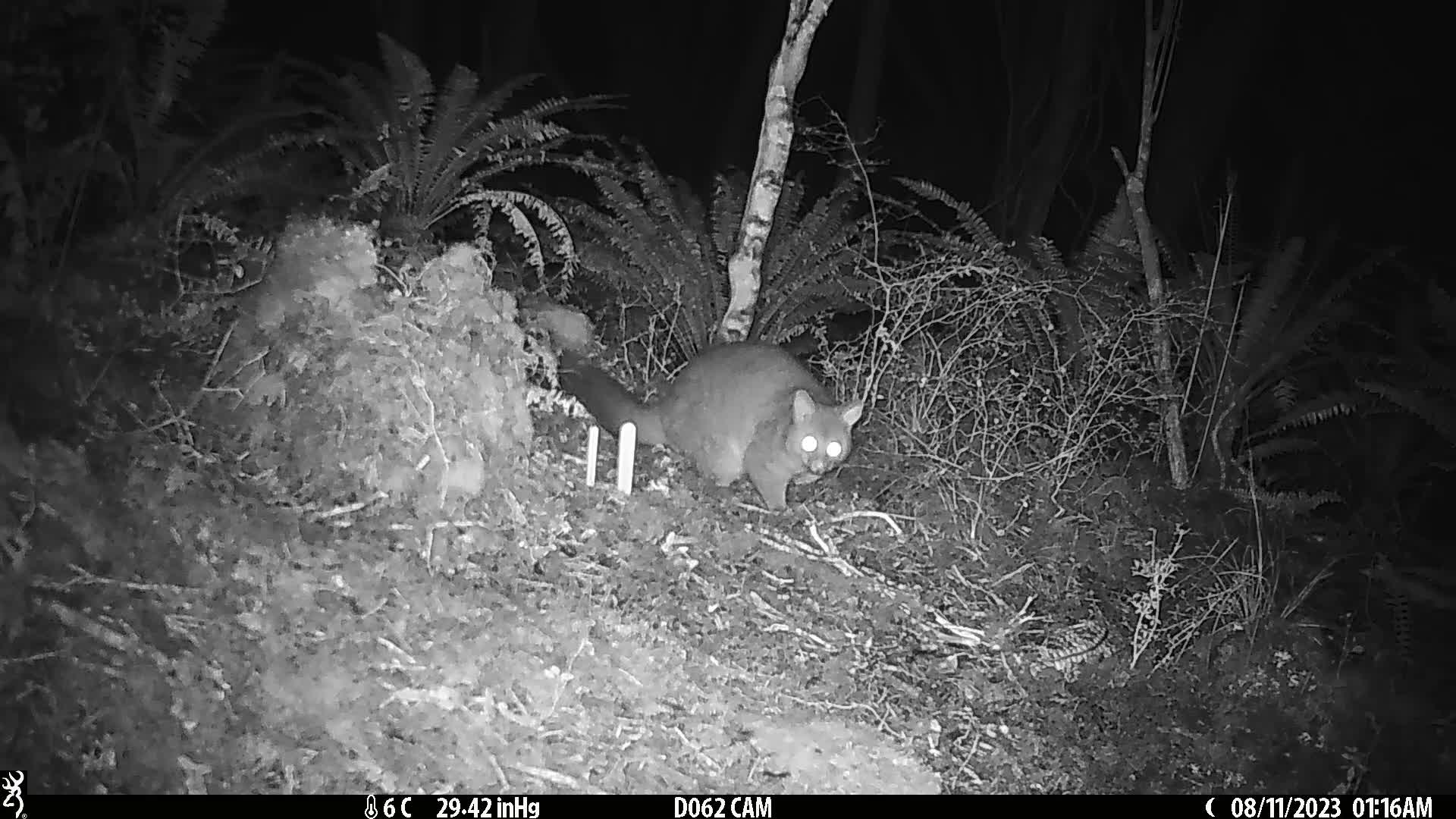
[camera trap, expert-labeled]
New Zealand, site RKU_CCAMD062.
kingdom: Animalia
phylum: Chordata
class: Mammalia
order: Diprotodontia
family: Phalangeridae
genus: Trichosurus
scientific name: Trichosurus vulpecula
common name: common brushtail possum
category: possum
Possum (common brushtail possum) (Trichosurus vulpecula).